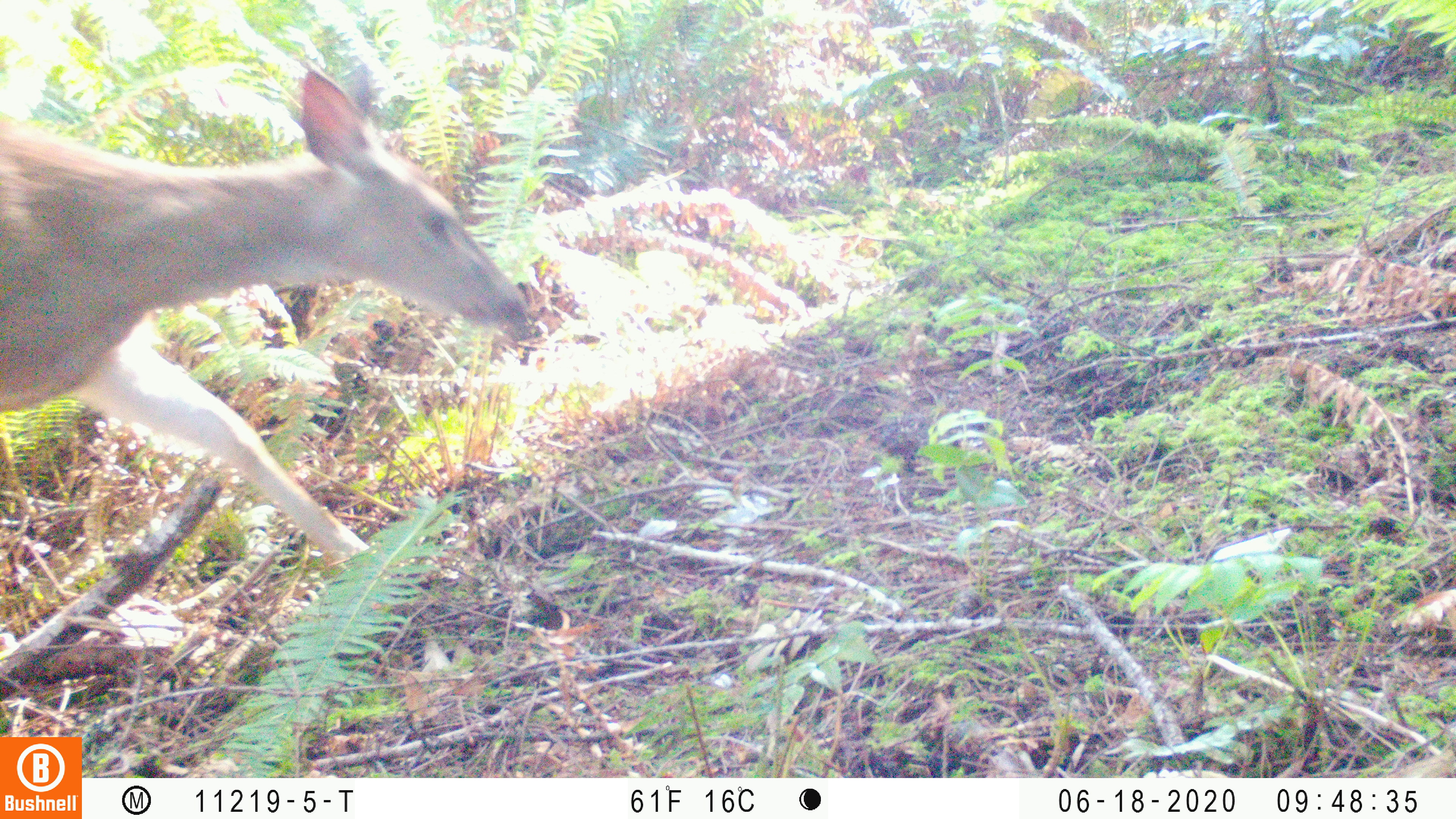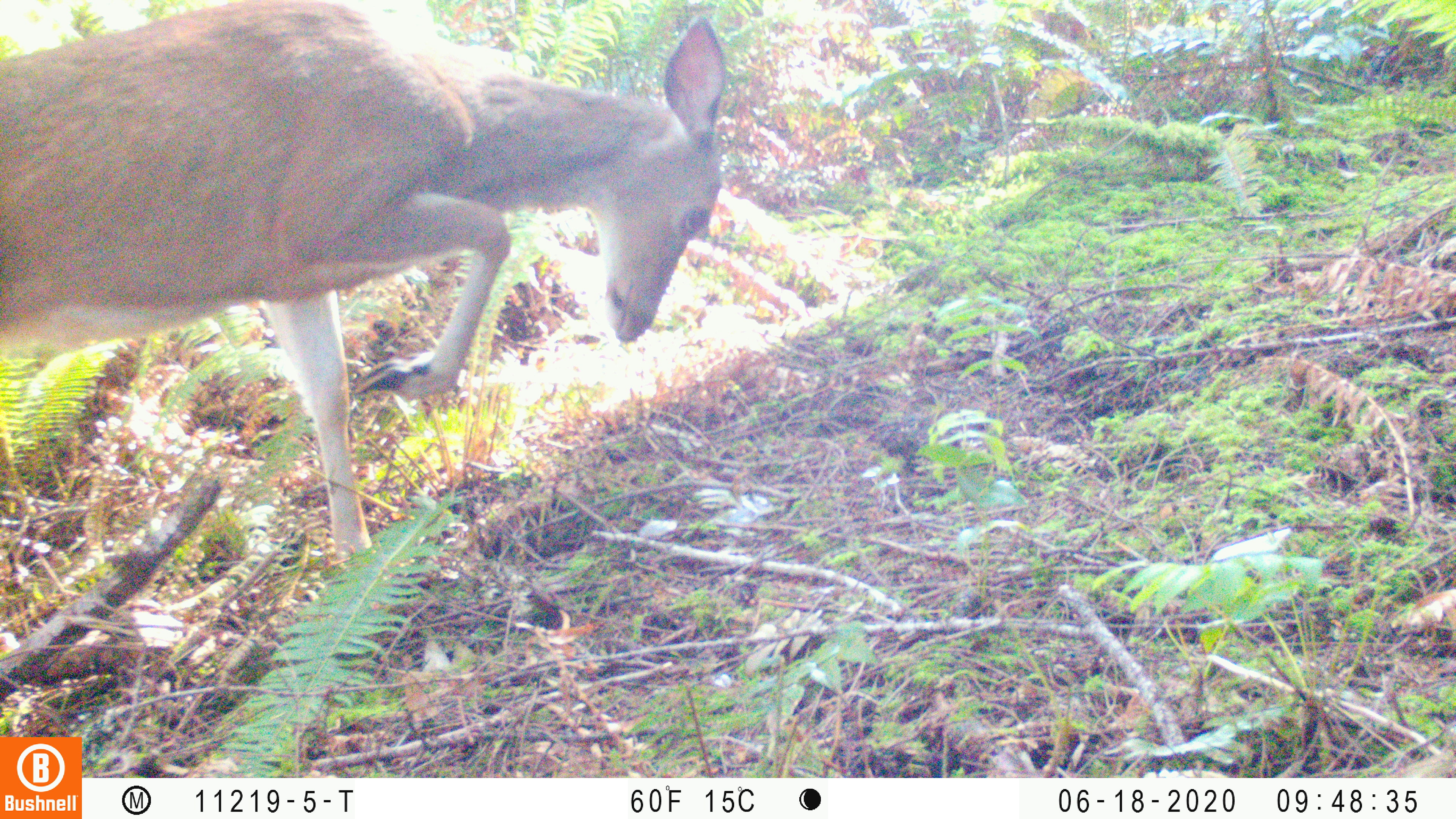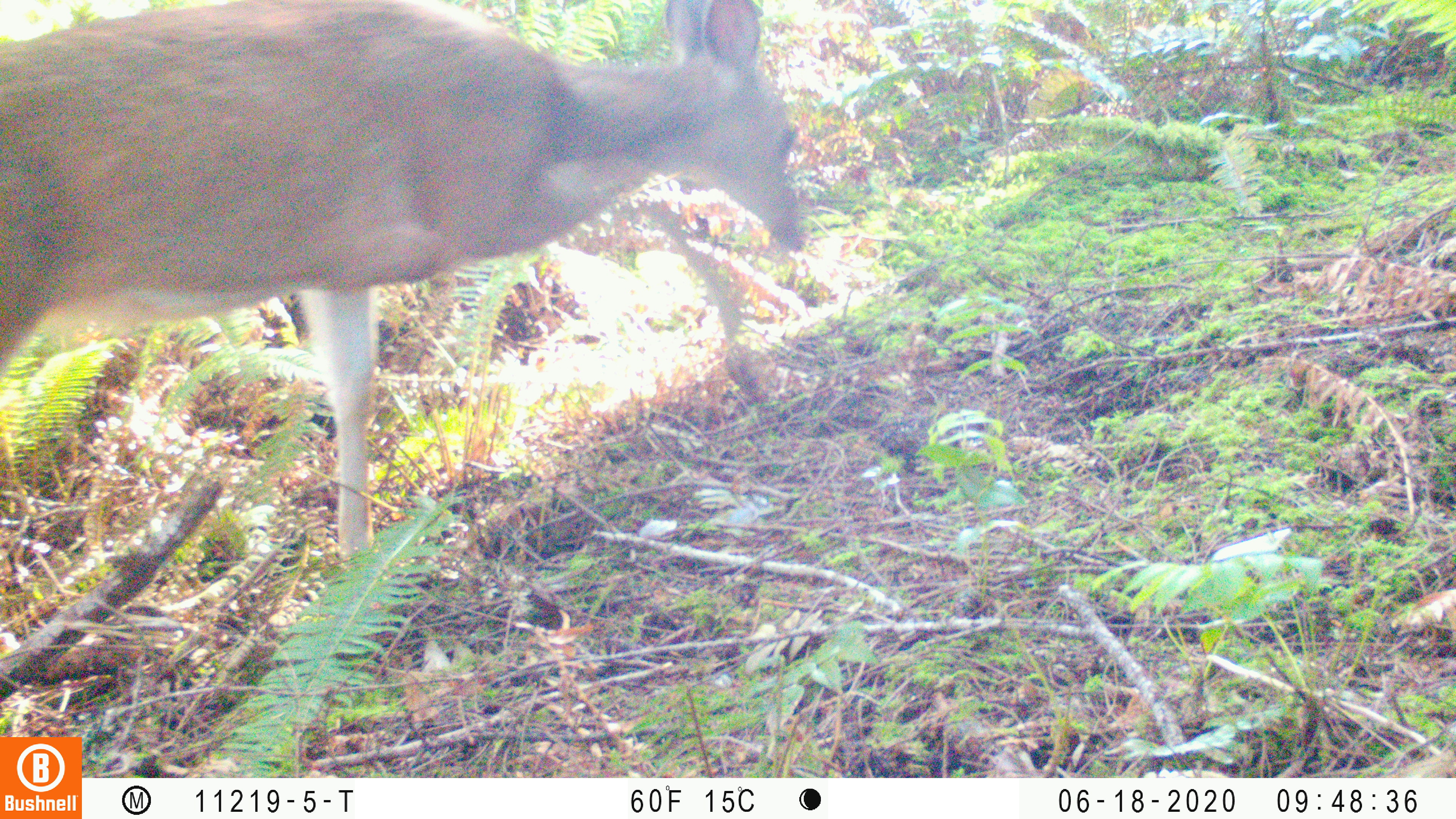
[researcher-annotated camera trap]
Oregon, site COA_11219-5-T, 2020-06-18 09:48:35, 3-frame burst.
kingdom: Animalia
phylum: Chordata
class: Mammalia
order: Artiodactyla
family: Cervidae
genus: Odocoileus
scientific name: Odocoileus hemionus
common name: black-tailed deer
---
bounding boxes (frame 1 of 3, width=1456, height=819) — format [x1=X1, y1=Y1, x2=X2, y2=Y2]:
black-tailed deer: [x1=0, y1=54, x2=535, y2=556]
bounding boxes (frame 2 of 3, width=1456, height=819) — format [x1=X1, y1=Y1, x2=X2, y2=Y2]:
black-tailed deer: [x1=0, y1=0, x2=730, y2=543]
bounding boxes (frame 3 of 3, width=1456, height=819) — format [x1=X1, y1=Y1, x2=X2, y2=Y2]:
black-tailed deer: [x1=2, y1=0, x2=808, y2=545]